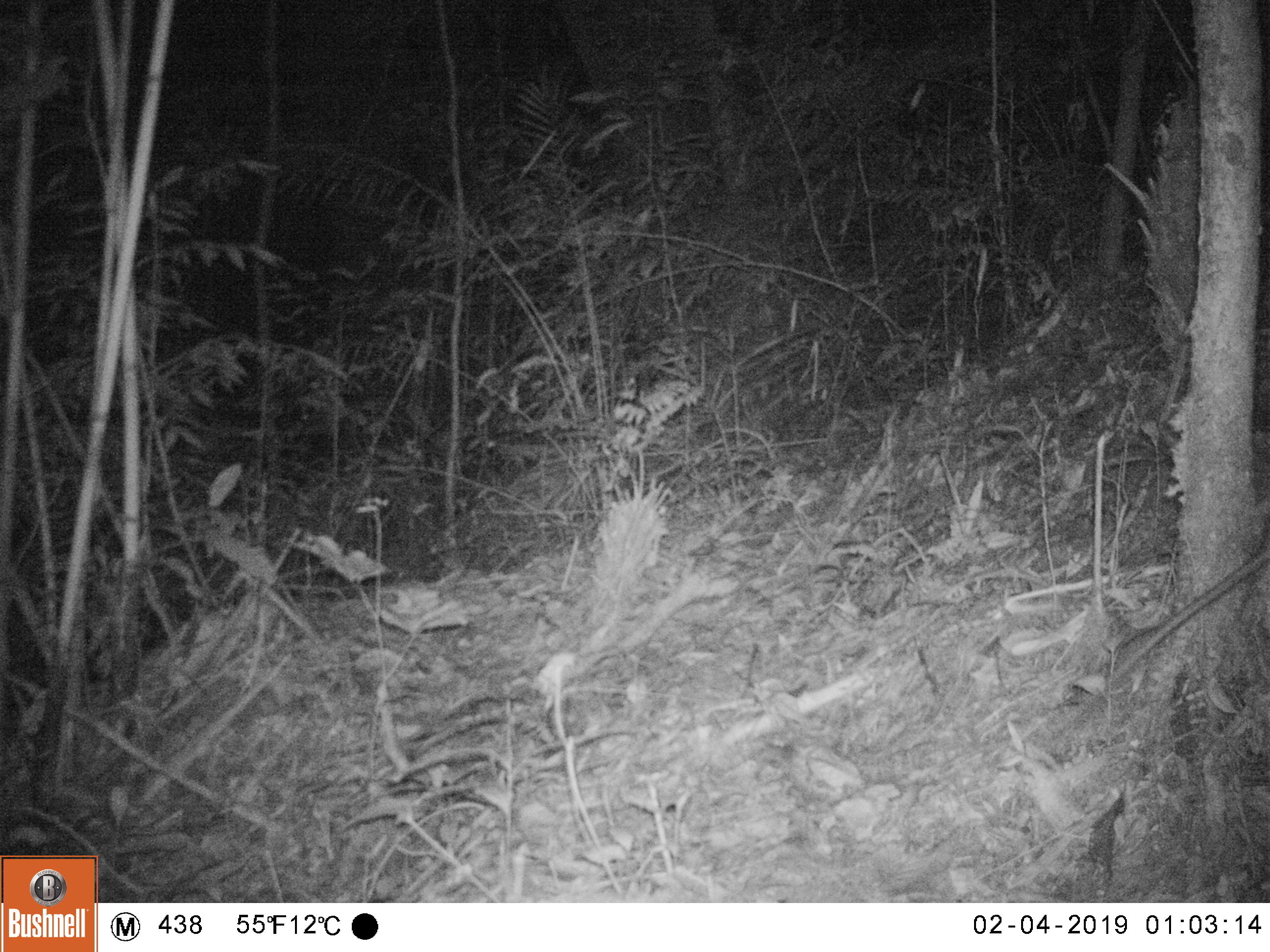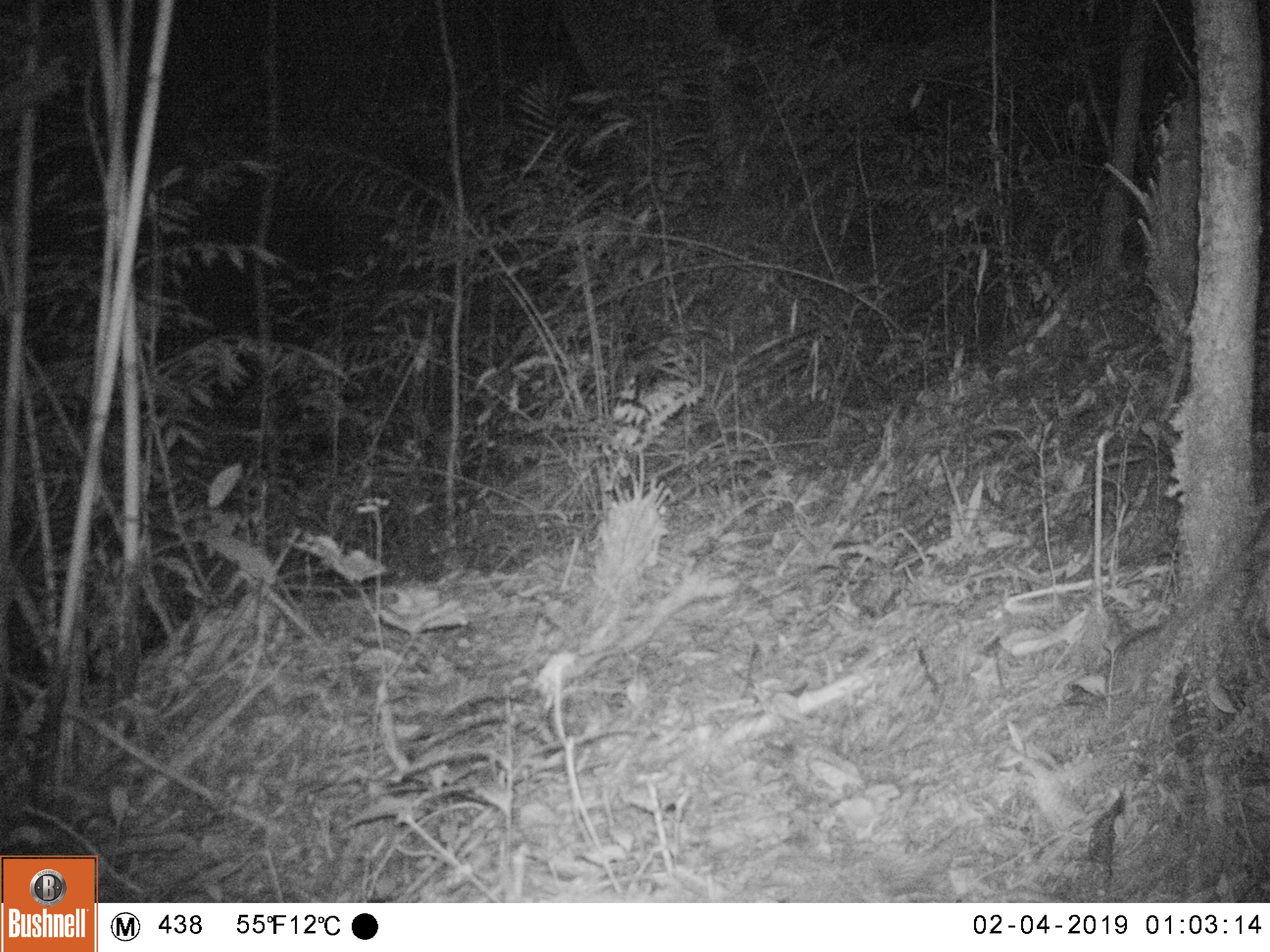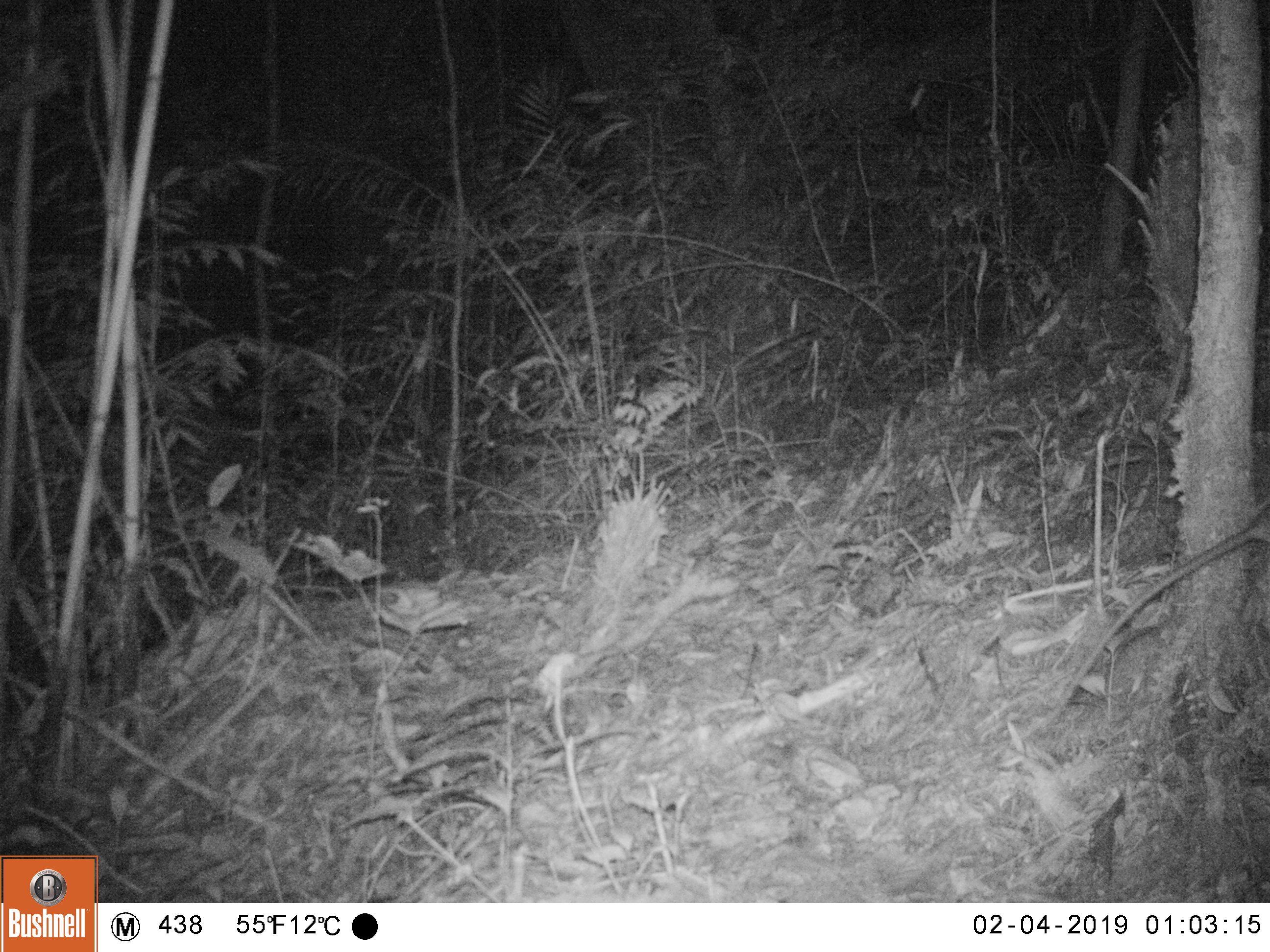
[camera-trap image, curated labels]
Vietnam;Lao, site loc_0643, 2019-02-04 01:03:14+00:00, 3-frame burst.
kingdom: Animalia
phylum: Chordata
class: Mammalia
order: Rodentia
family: Muridae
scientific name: Muridae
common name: old-world mice and rats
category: unidentified murid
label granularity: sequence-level